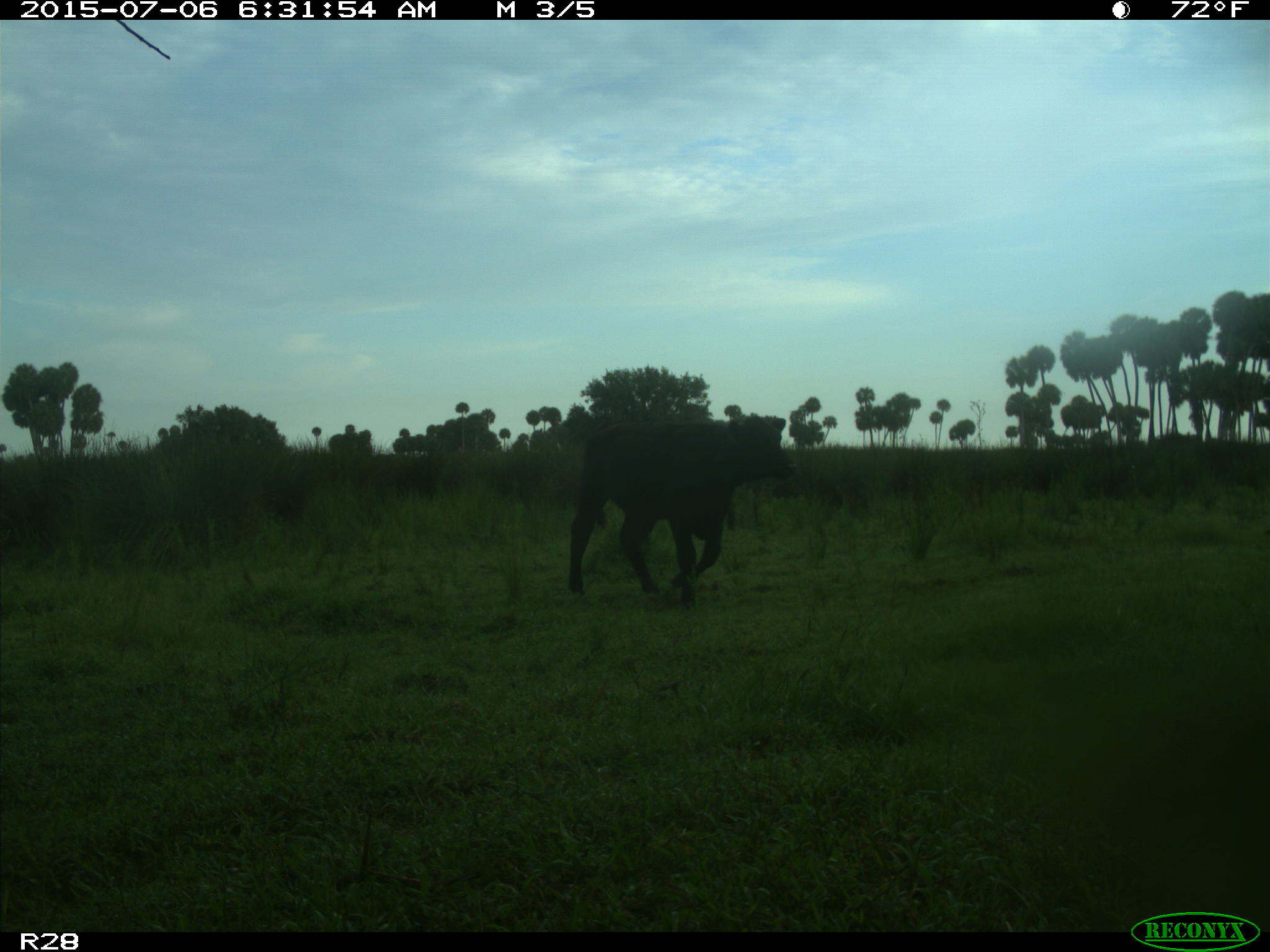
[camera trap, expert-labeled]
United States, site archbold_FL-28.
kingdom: Animalia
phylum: Chordata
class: Mammalia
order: Artiodactyla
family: Bovidae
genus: Bos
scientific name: Bos taurus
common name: domestic cow